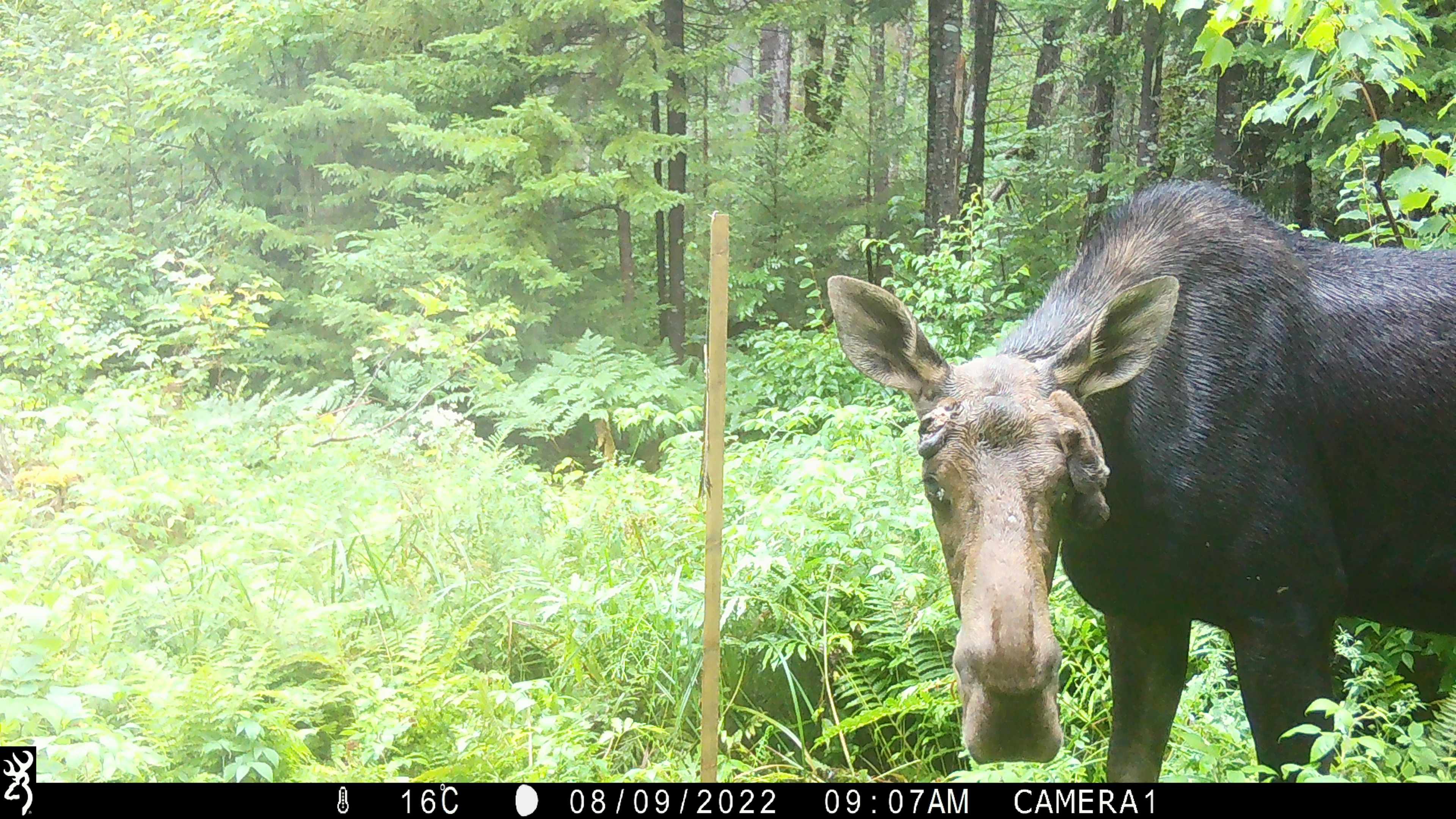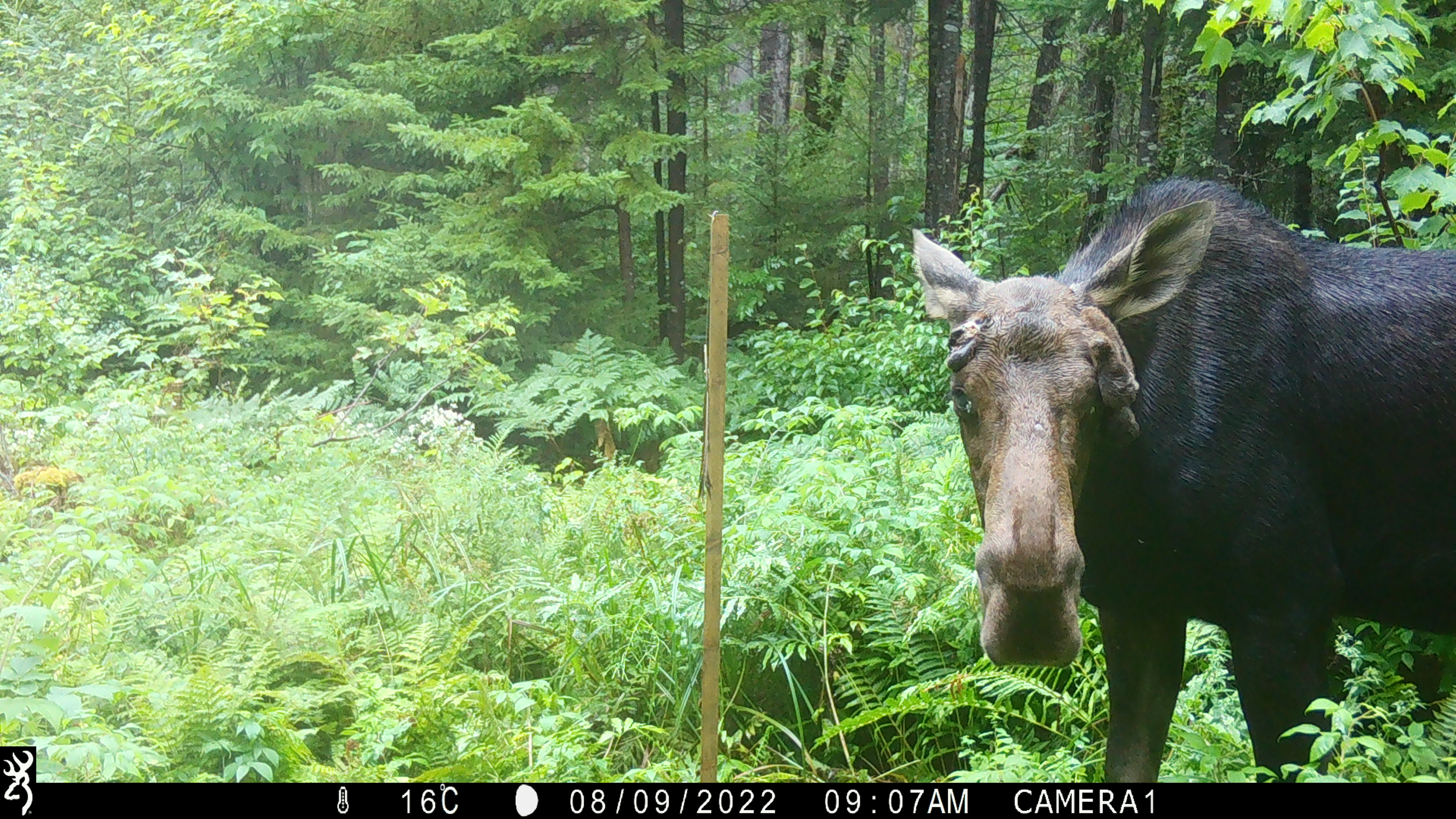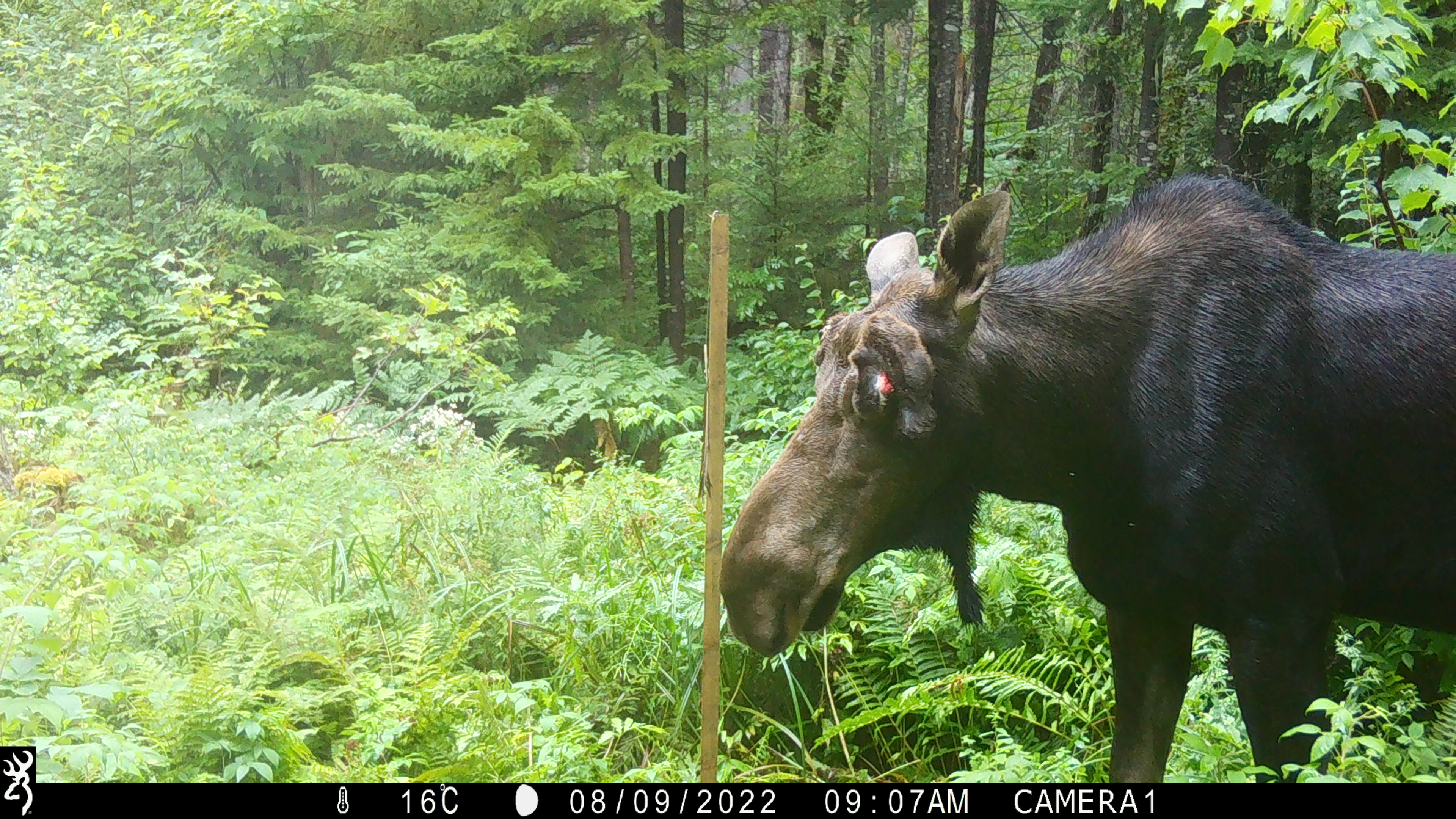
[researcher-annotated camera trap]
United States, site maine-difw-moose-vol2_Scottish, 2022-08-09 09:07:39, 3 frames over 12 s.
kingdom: Animalia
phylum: Chordata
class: Mammalia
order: Artiodactyla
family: Cervidae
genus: Alces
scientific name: Alces alces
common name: moose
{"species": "moose (Alces alces)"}